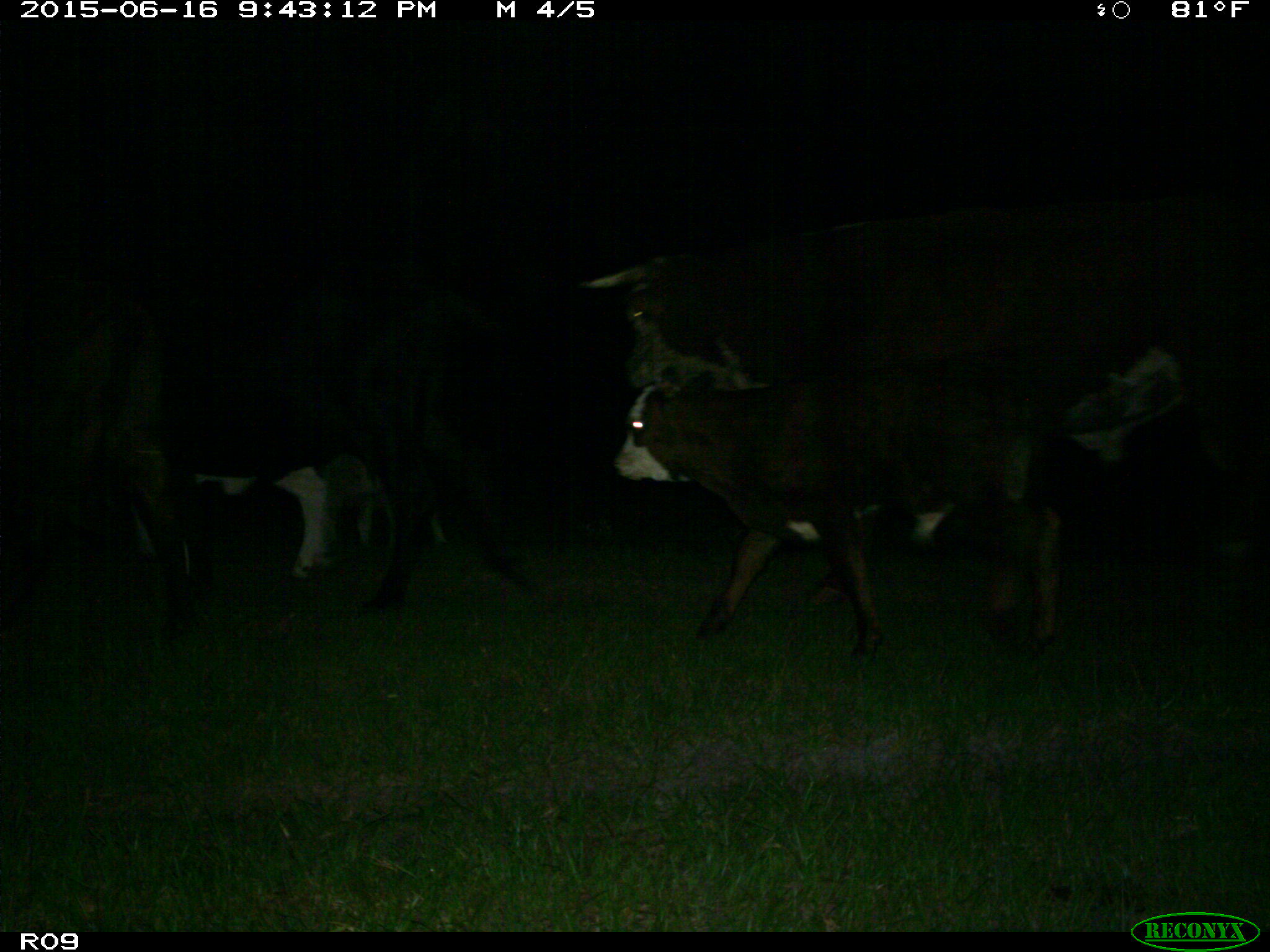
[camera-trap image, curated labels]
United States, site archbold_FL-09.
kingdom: Animalia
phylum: Chordata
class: Mammalia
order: Artiodactyla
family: Bovidae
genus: Bos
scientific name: Bos taurus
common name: domestic cow